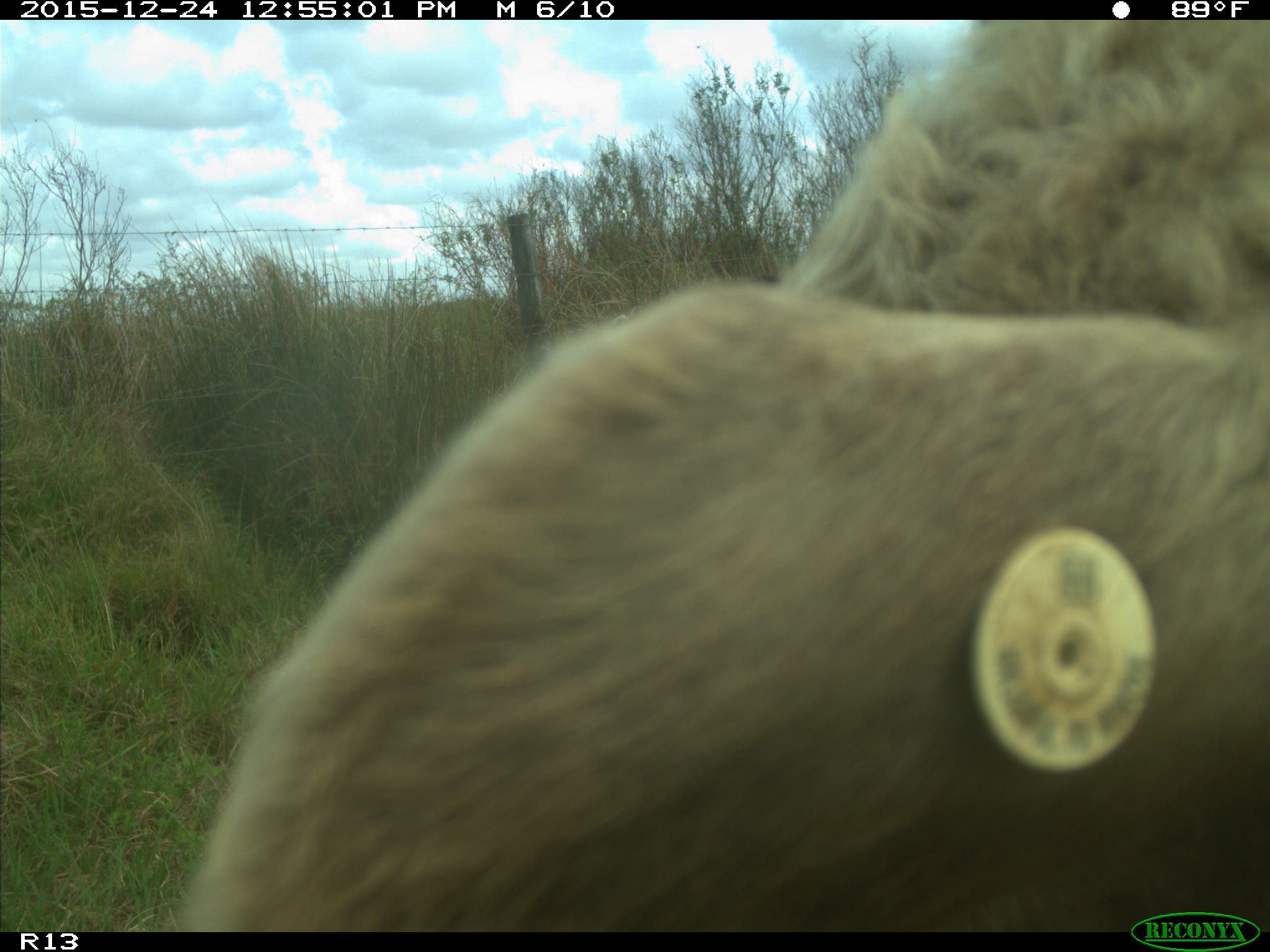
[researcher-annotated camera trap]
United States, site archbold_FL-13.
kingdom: Animalia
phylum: Chordata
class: Mammalia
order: Artiodactyla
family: Bovidae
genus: Bos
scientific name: Bos taurus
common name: domestic cow